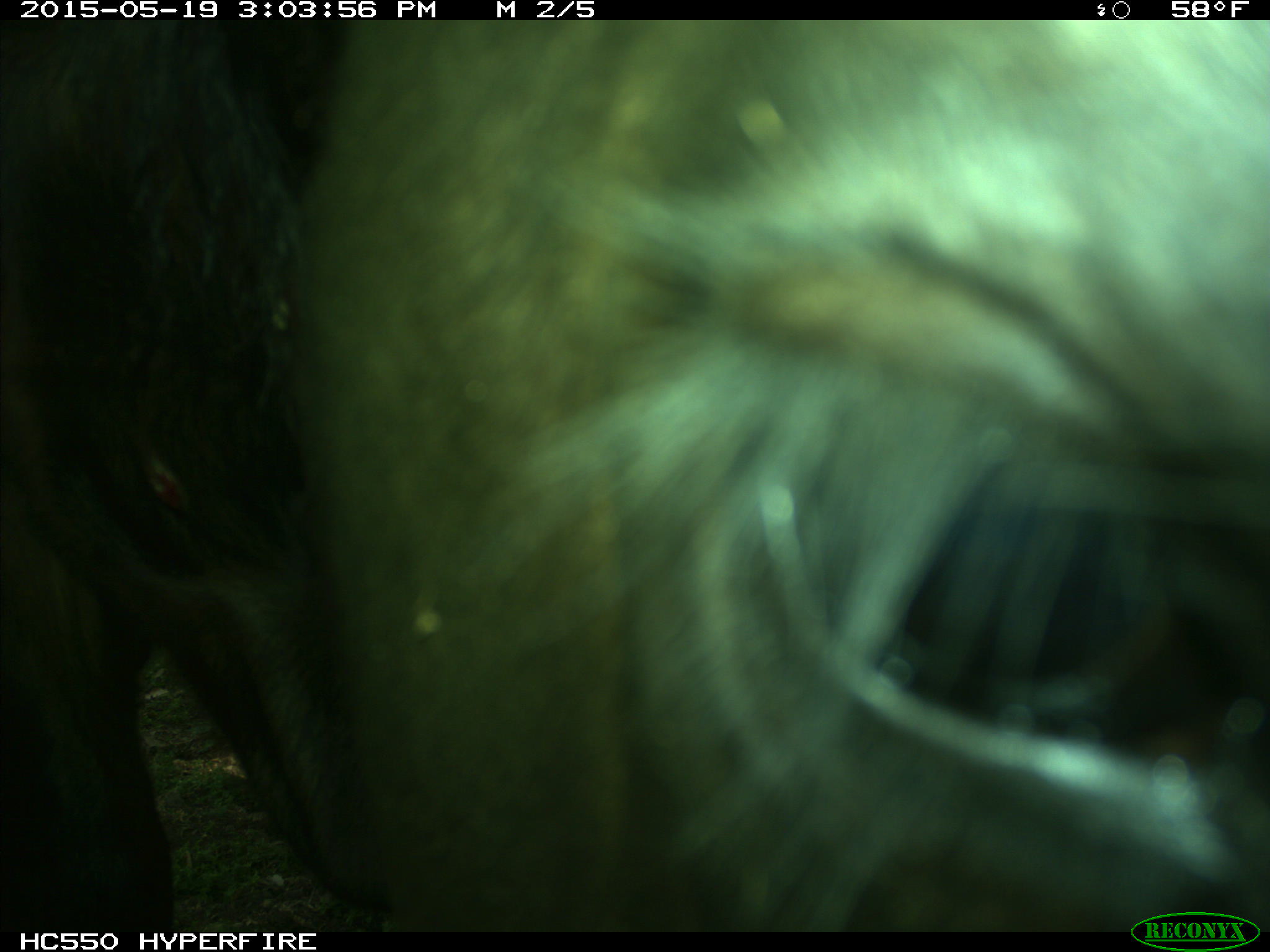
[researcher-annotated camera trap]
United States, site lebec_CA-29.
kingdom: Animalia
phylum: Chordata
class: Mammalia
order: Artiodactyla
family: Bovidae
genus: Bos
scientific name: Bos taurus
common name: domestic cow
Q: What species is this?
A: Bos taurus (domestic cow).